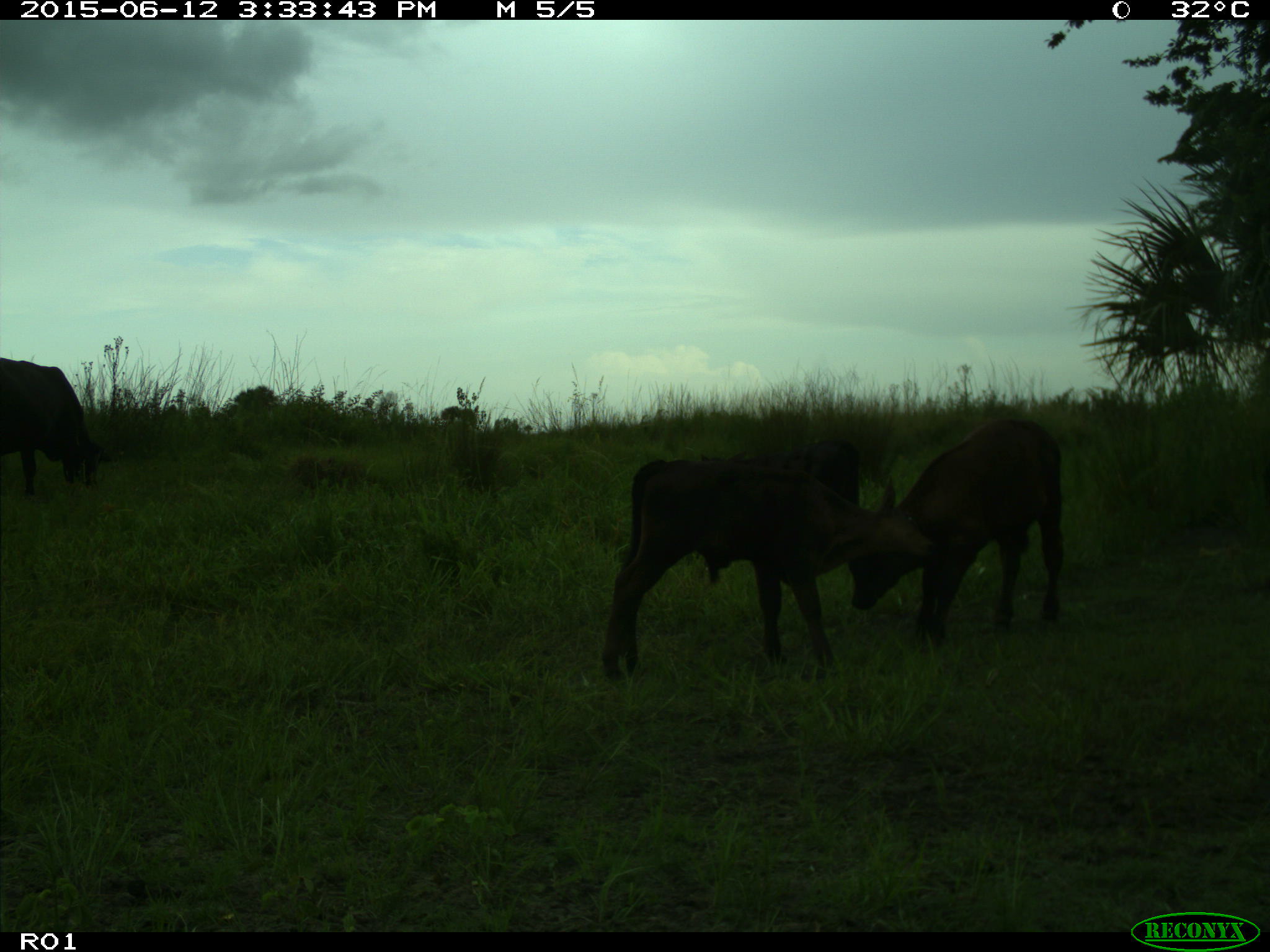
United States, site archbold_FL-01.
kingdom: Animalia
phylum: Chordata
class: Mammalia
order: Artiodactyla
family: Bovidae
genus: Bos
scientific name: Bos taurus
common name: domestic cow